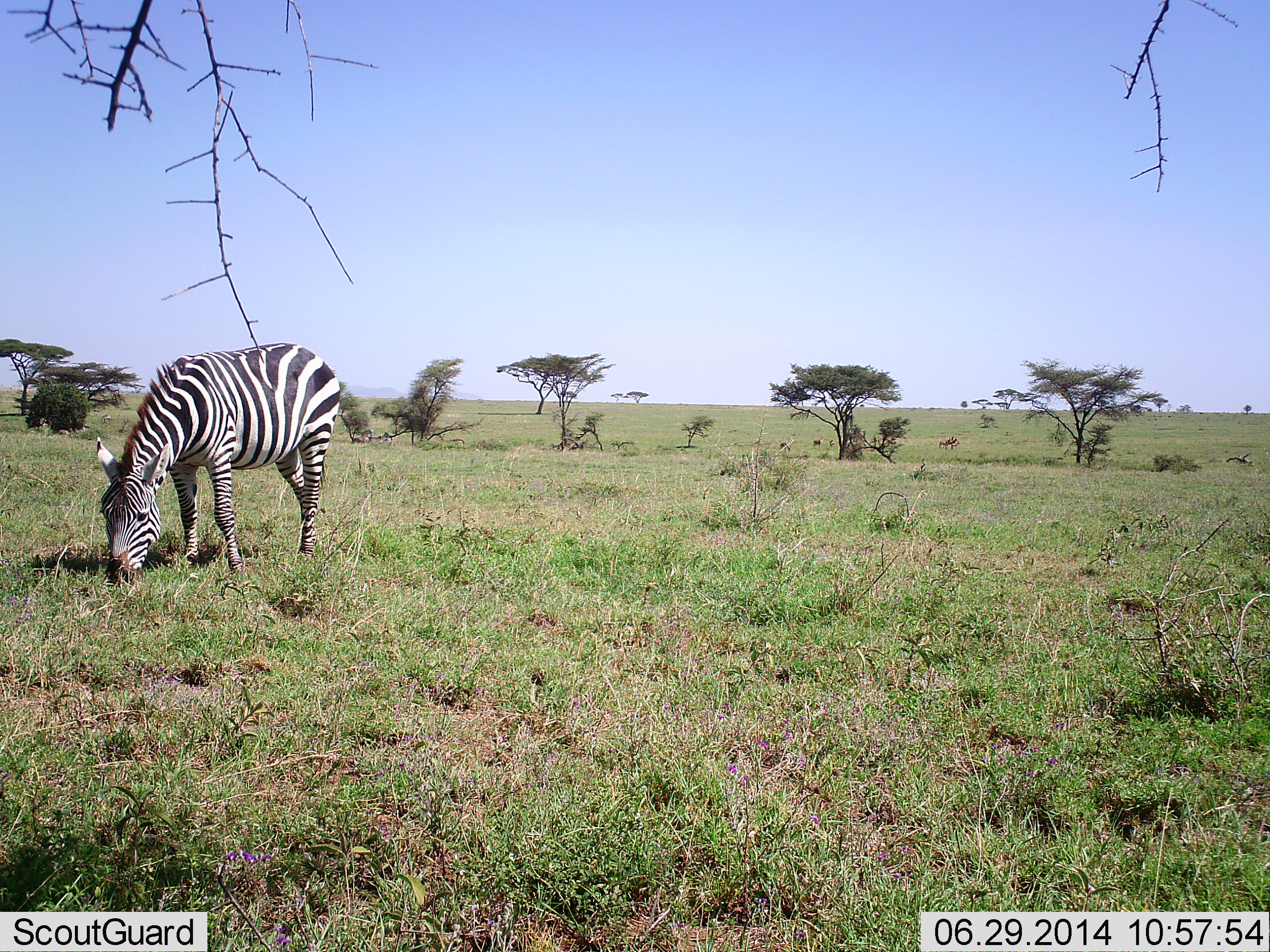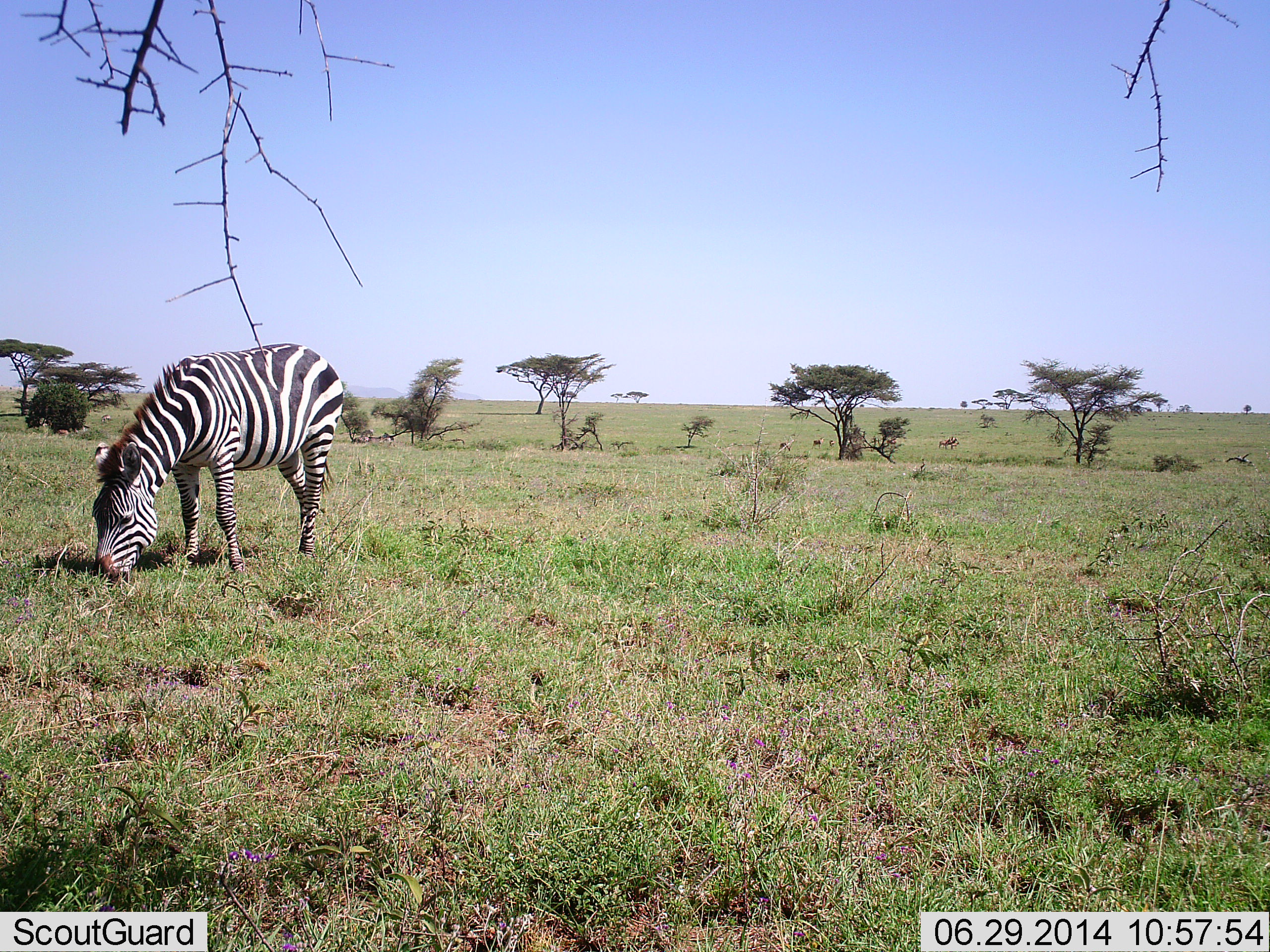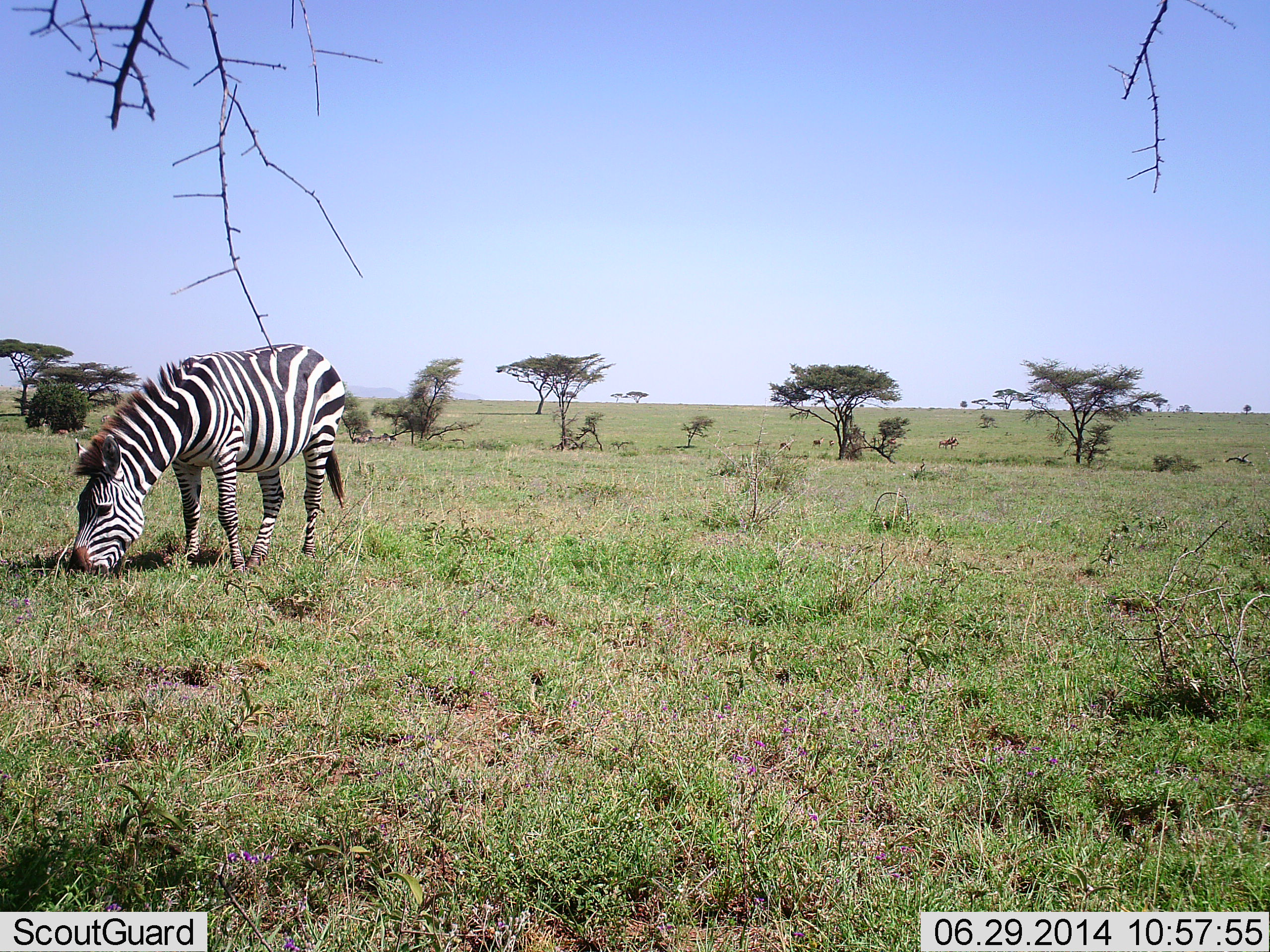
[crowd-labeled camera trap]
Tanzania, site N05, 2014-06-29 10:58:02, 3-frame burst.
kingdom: Animalia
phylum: Chordata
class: Mammalia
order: Perissodactyla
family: Equidae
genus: Equus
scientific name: Equus quagga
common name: plains zebra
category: zebra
Zebra (plains zebra) (Equus quagga), count 1. Behavior (volunteer vote fractions): standing 10%, resting 0%, moving 0%, interacting 0%. Young present (vote fraction): 0%. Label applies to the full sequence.